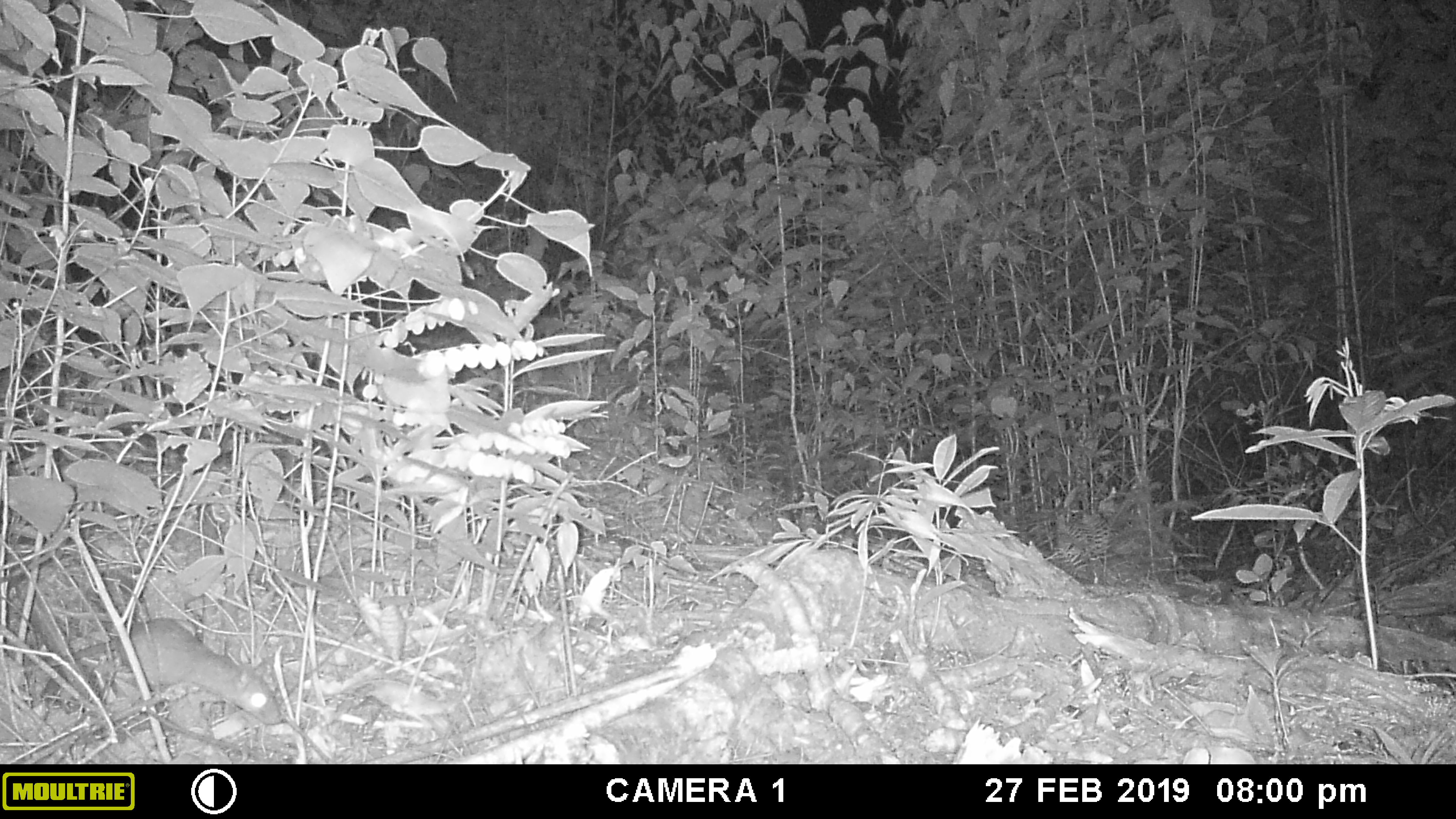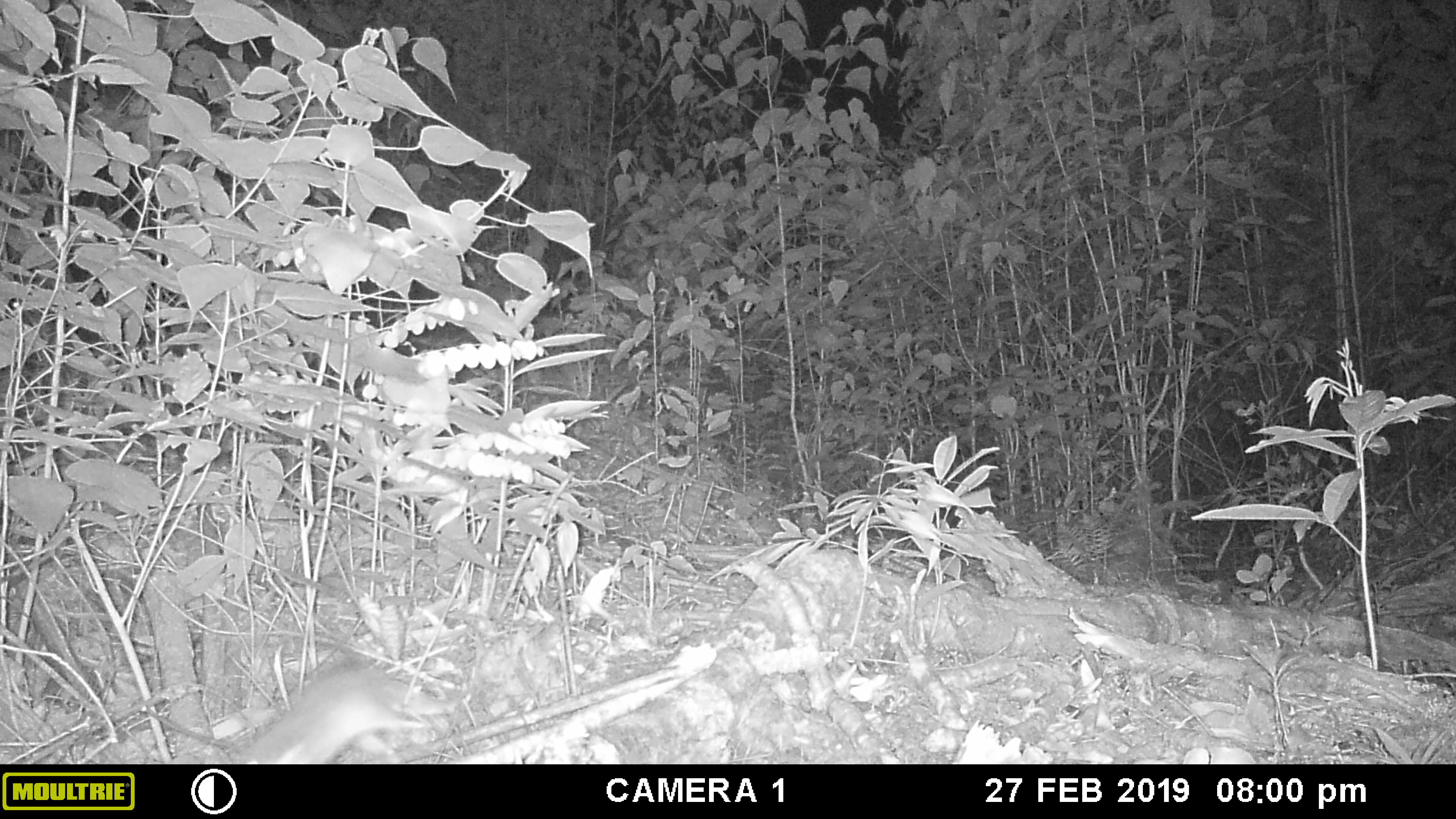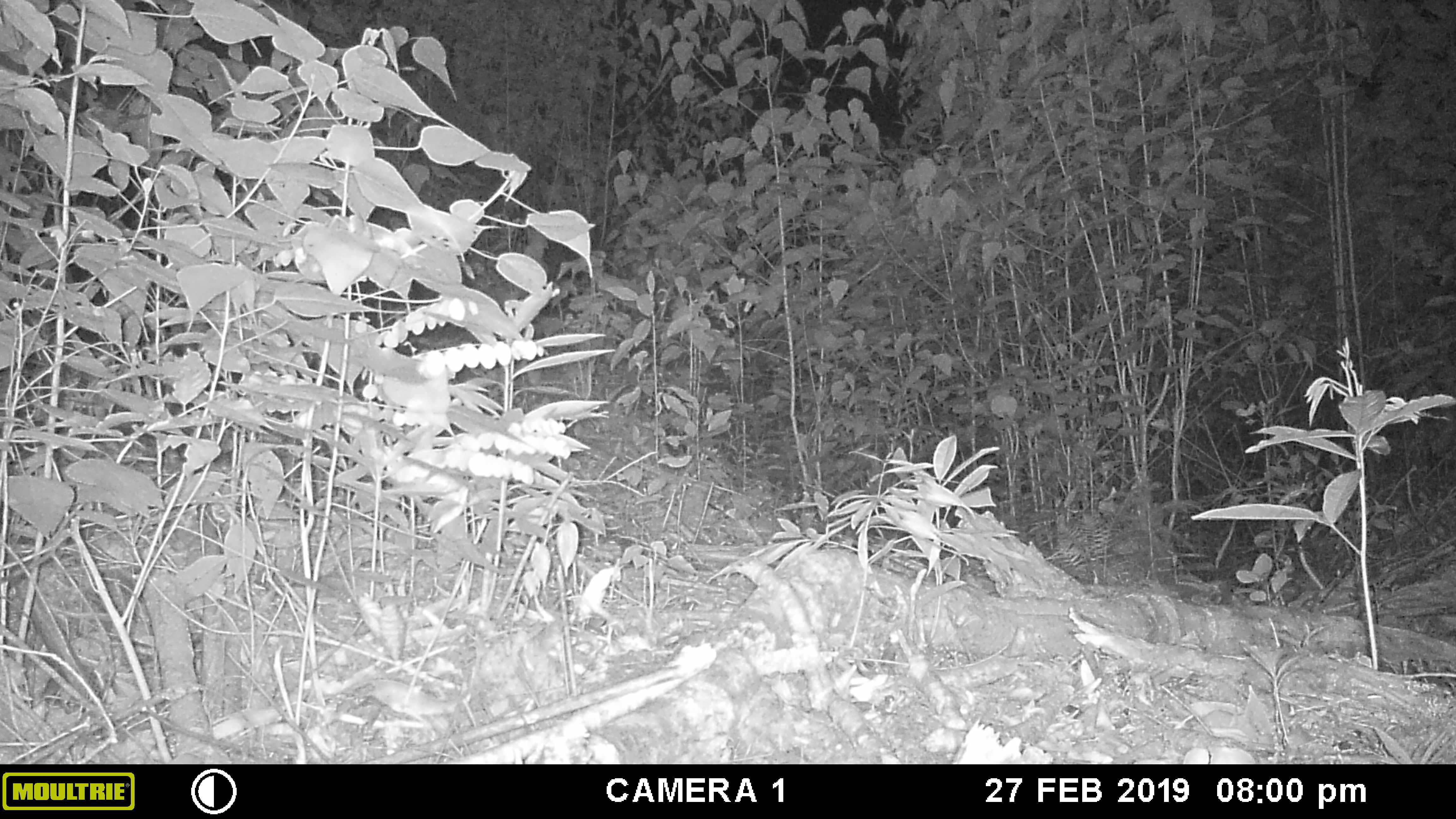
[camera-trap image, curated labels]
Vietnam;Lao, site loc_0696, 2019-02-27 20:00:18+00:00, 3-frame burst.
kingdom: Animalia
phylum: Chordata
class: Mammalia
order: Rodentia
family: Muridae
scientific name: Muridae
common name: old-world mice and rats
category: unidentified murid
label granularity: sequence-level